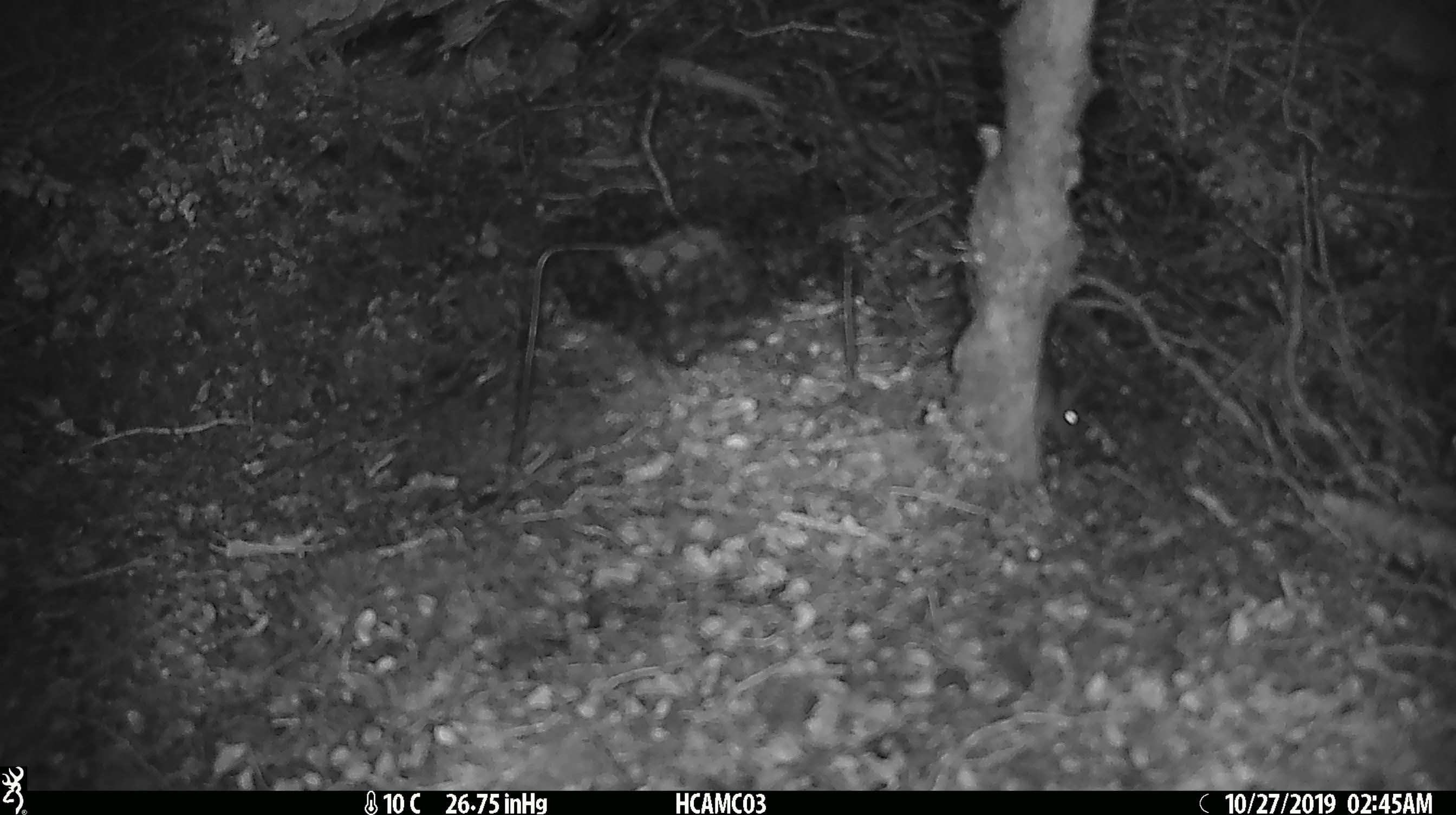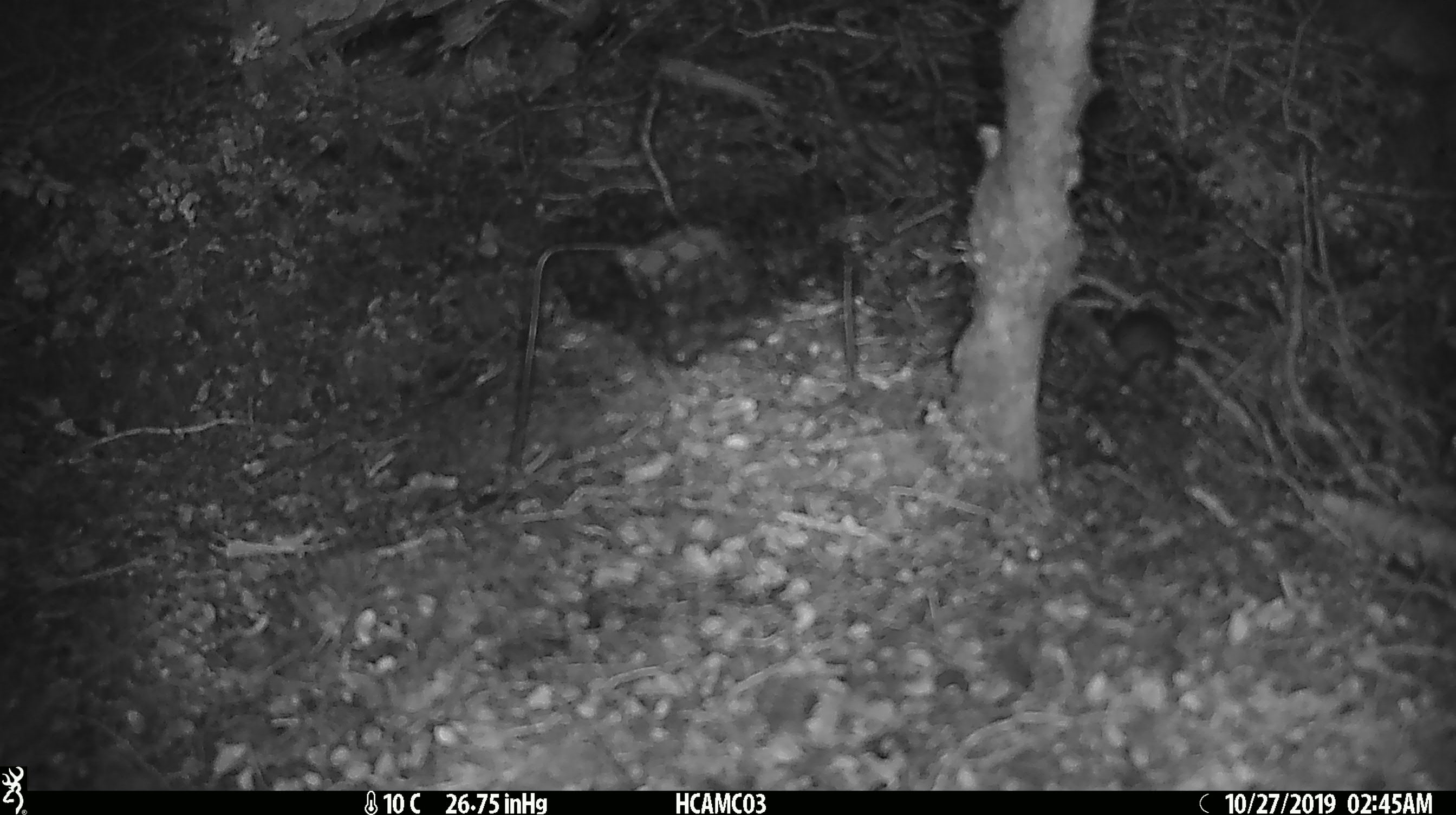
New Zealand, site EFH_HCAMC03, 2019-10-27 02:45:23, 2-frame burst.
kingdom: Animalia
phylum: Chordata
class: Mammalia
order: Rodentia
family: Muridae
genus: Mus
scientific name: Mus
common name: mouse